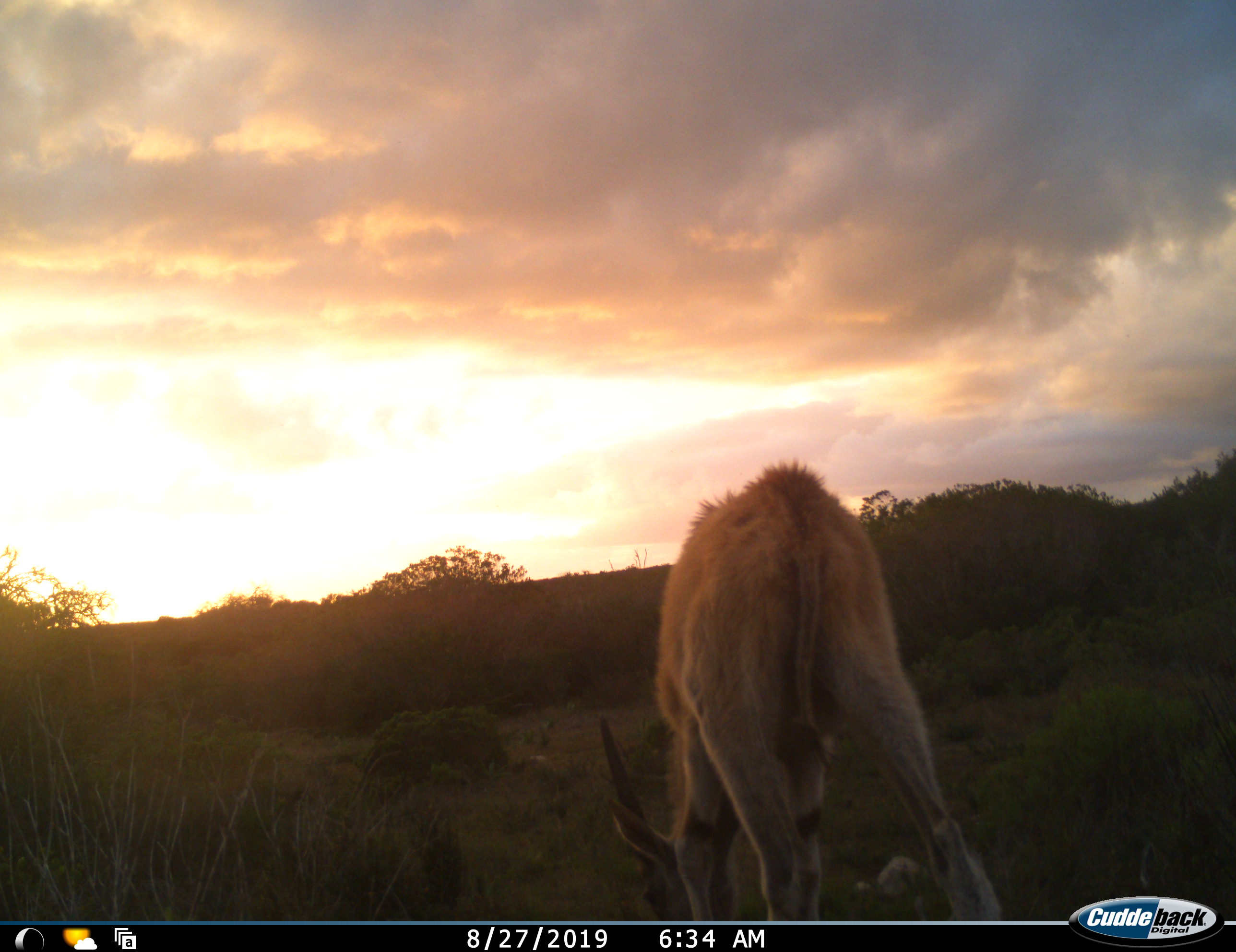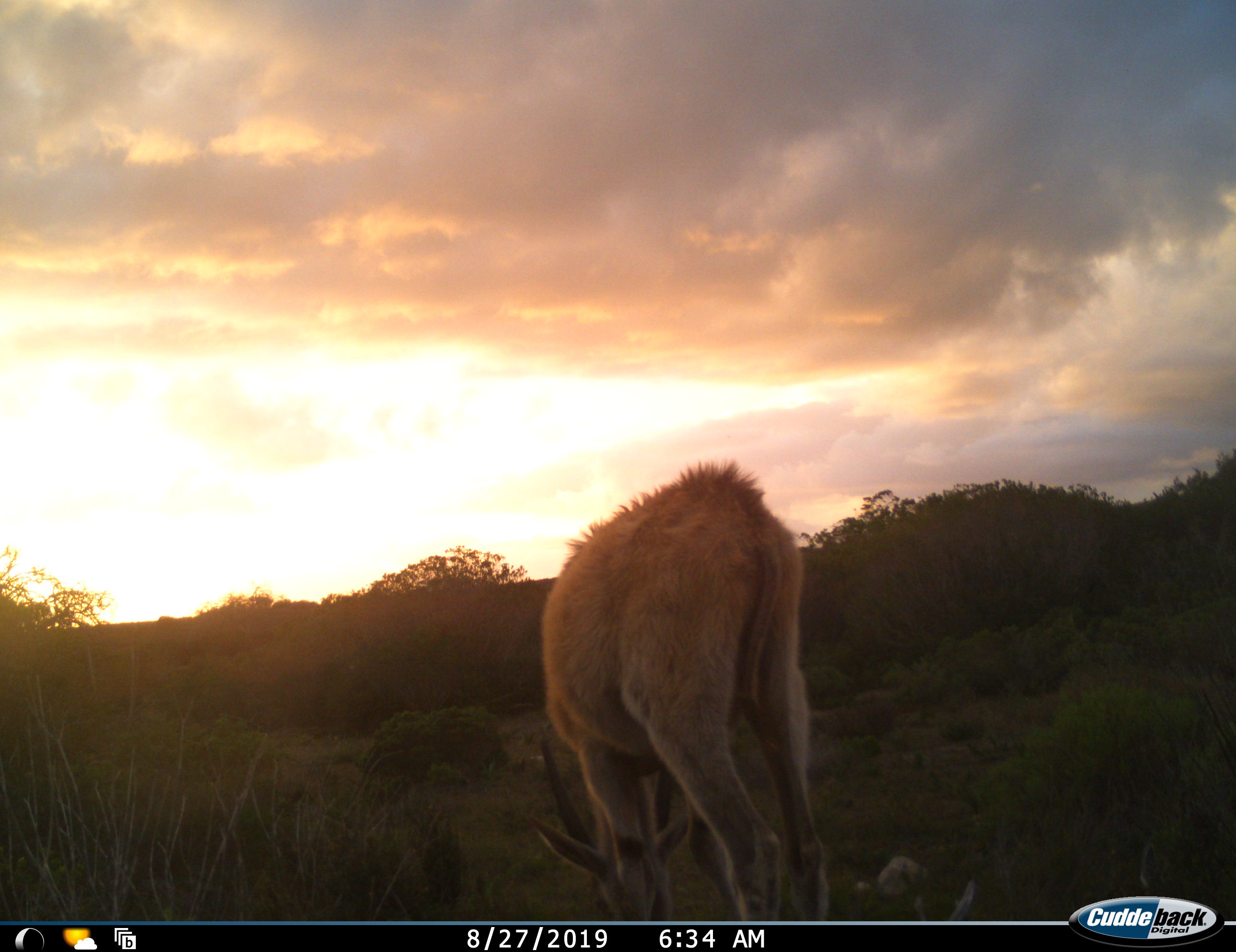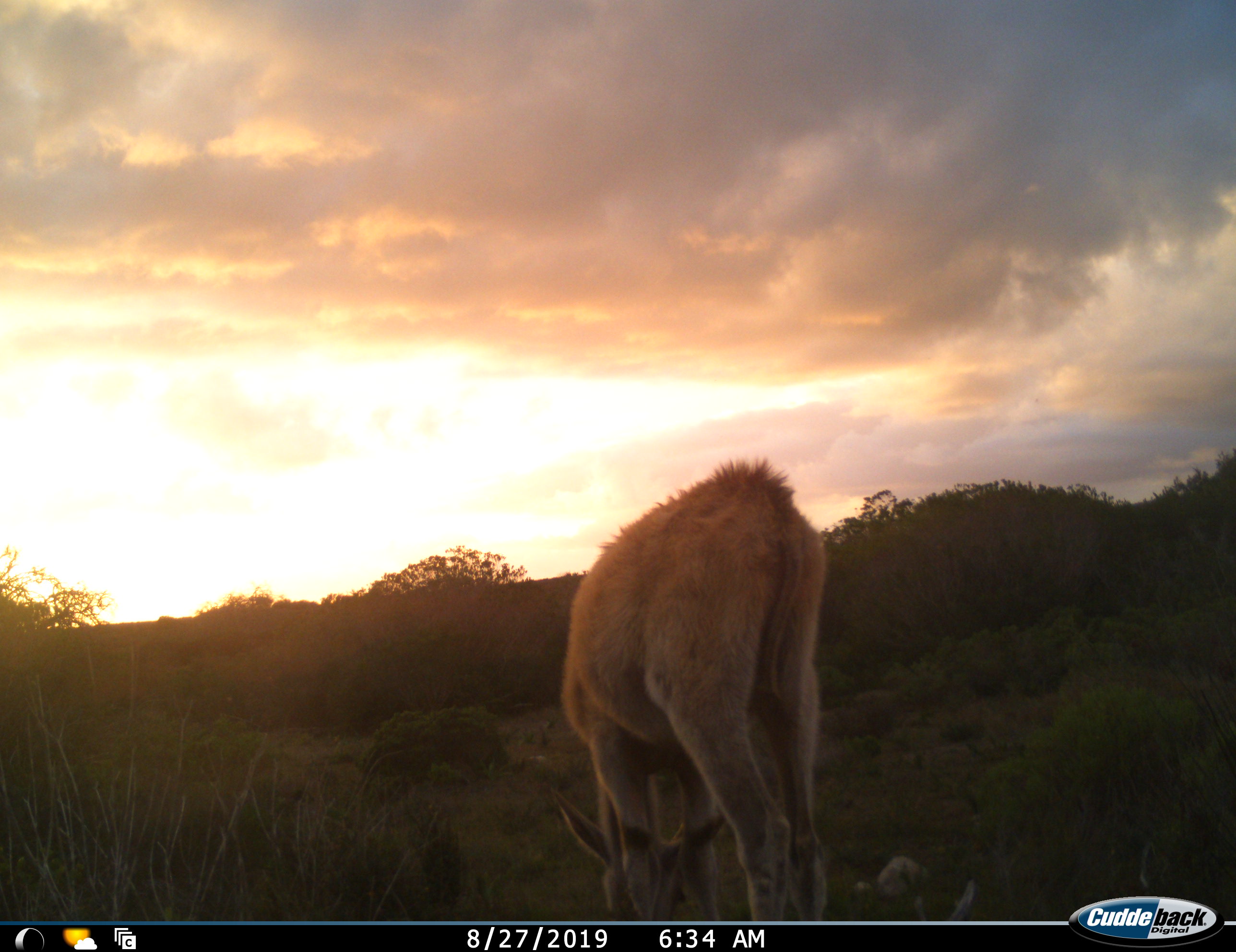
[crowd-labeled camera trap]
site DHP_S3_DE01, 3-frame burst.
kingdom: Animalia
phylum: Chordata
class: Mammalia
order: Artiodactyla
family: Bovidae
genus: Tragelaphus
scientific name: Tragelaphus oryx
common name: eland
Eland (Tragelaphus oryx), count 1. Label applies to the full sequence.